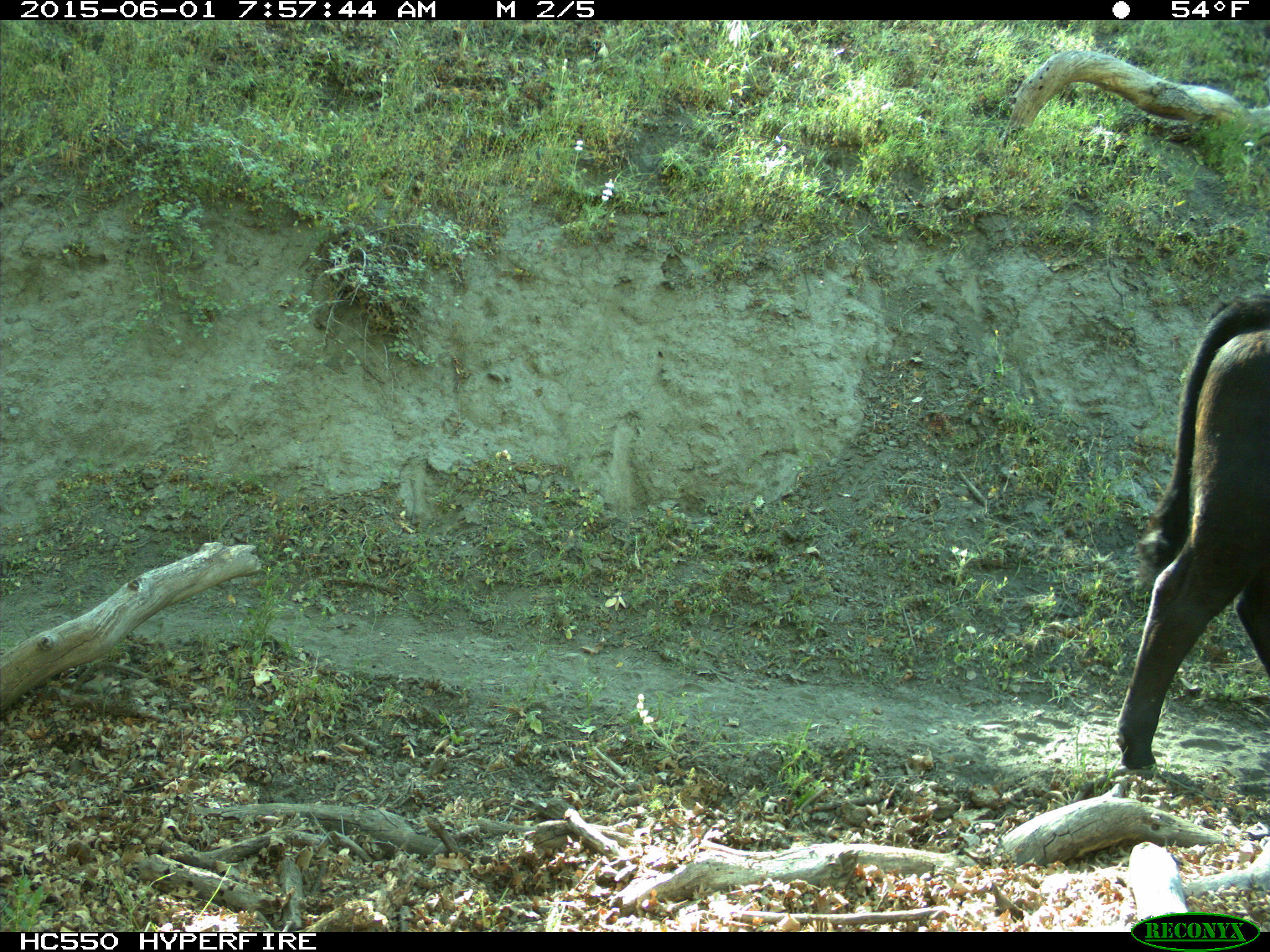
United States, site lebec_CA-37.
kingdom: Animalia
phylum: Chordata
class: Mammalia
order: Artiodactyla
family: Bovidae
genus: Bos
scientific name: Bos taurus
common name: domestic cow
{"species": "Bos taurus (domestic cow)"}